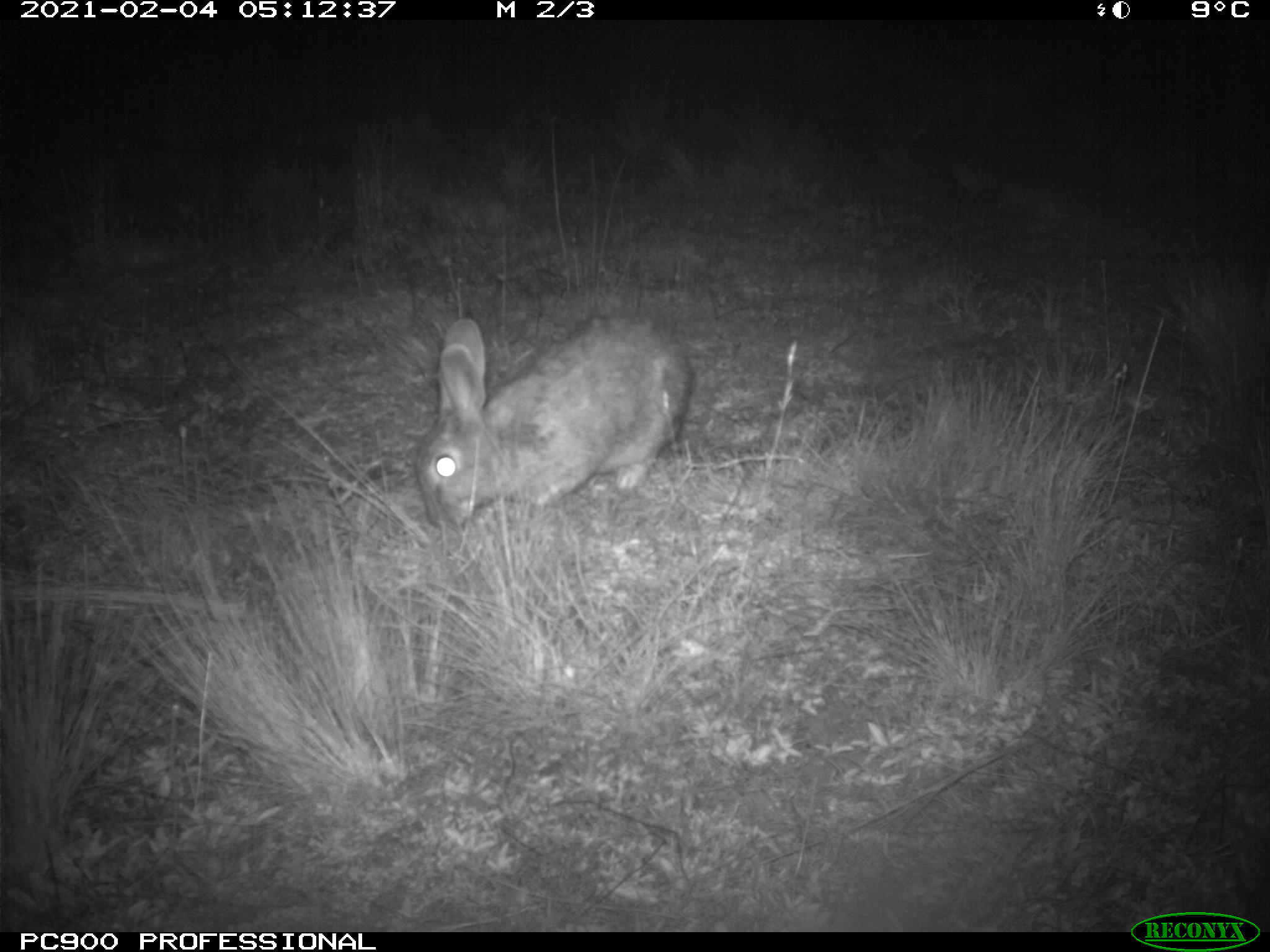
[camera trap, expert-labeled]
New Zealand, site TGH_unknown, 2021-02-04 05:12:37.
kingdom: Animalia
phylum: Chordata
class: Mammalia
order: Lagomorpha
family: Leporidae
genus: Oryctolagus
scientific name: Oryctolagus cuniculus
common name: european rabbit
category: rabbit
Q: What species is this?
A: Rabbit (european rabbit) (Oryctolagus cuniculus).